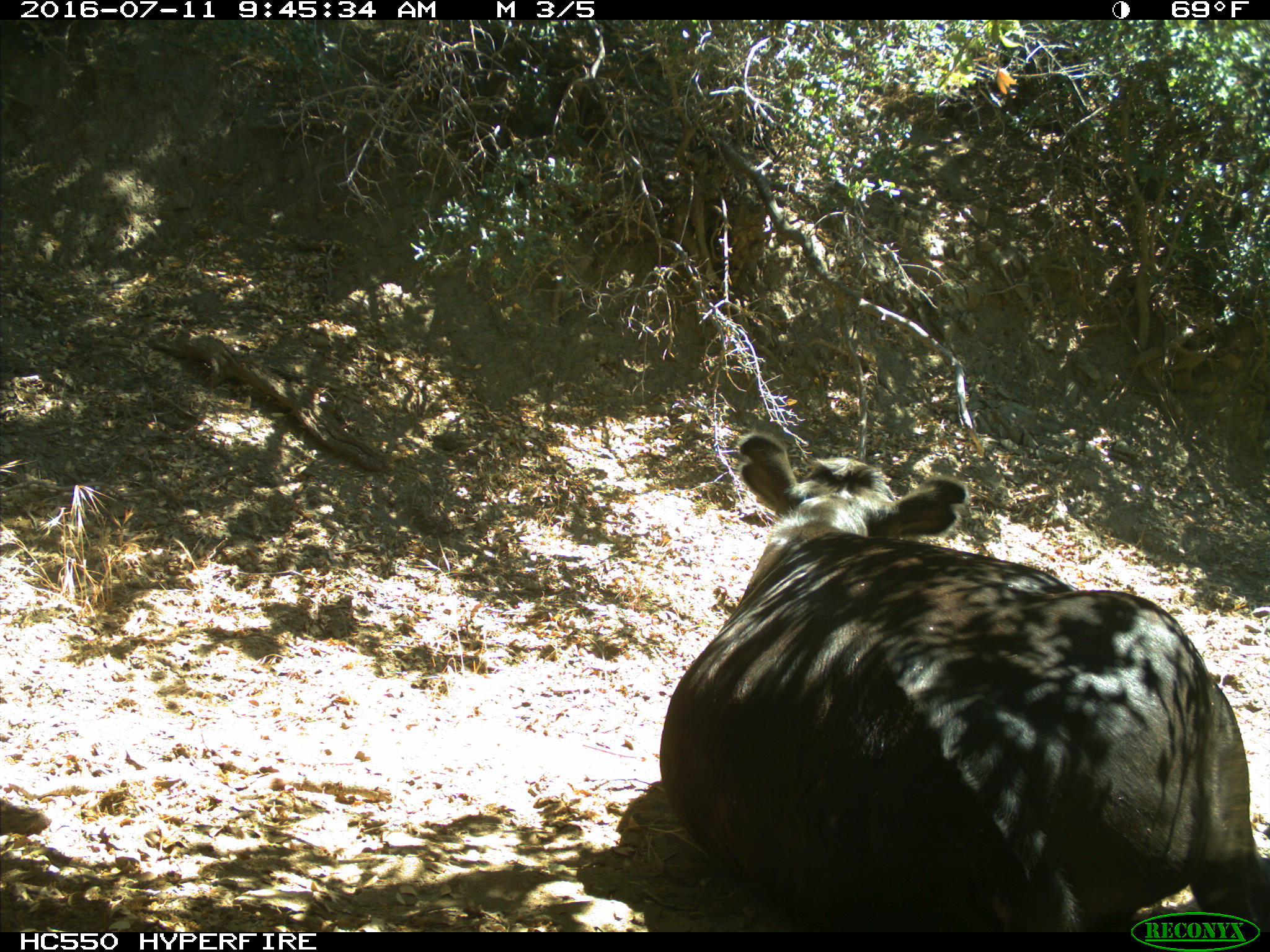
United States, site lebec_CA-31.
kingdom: Animalia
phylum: Chordata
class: Mammalia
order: Artiodactyla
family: Bovidae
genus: Bos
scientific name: Bos taurus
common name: domestic cow